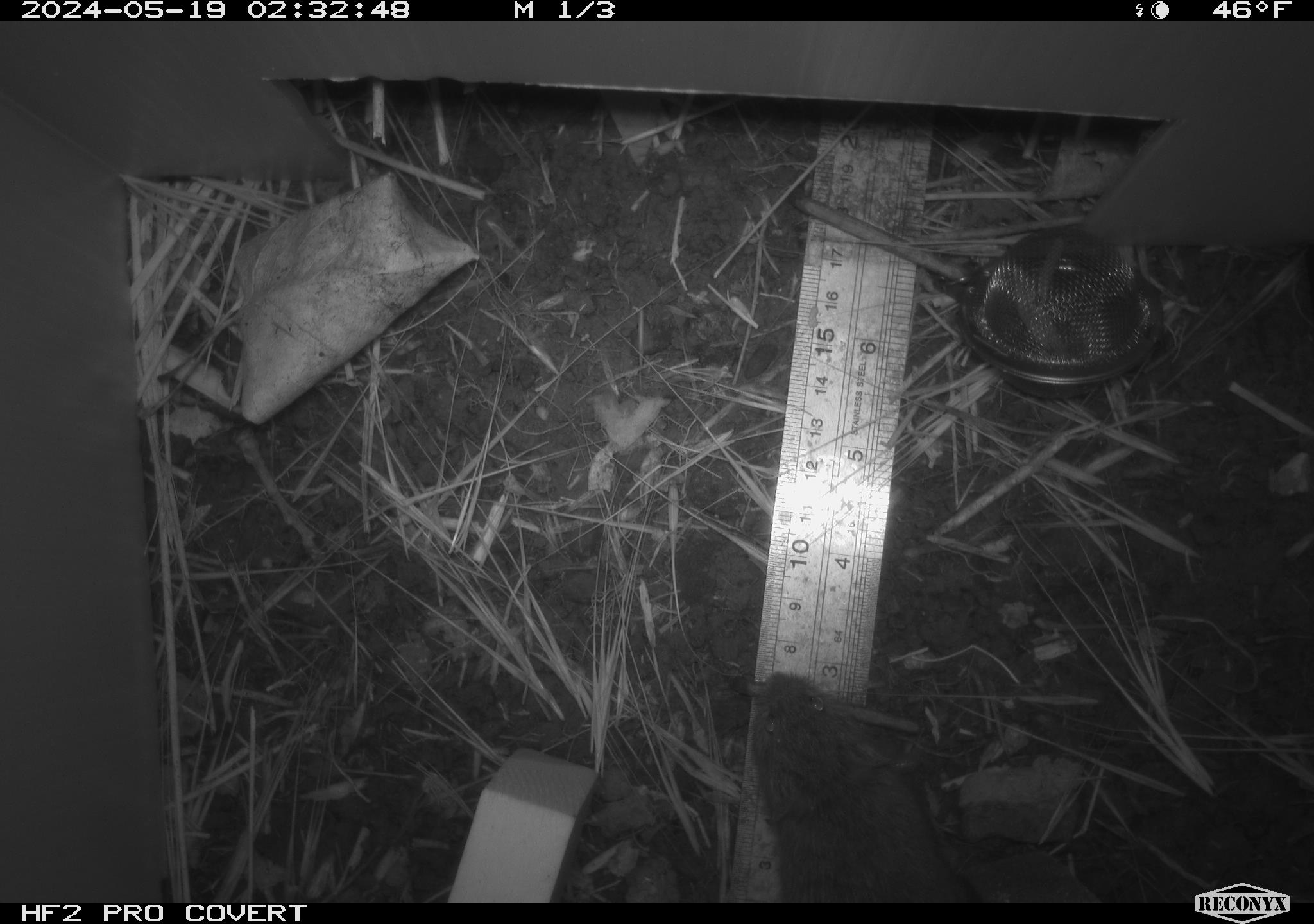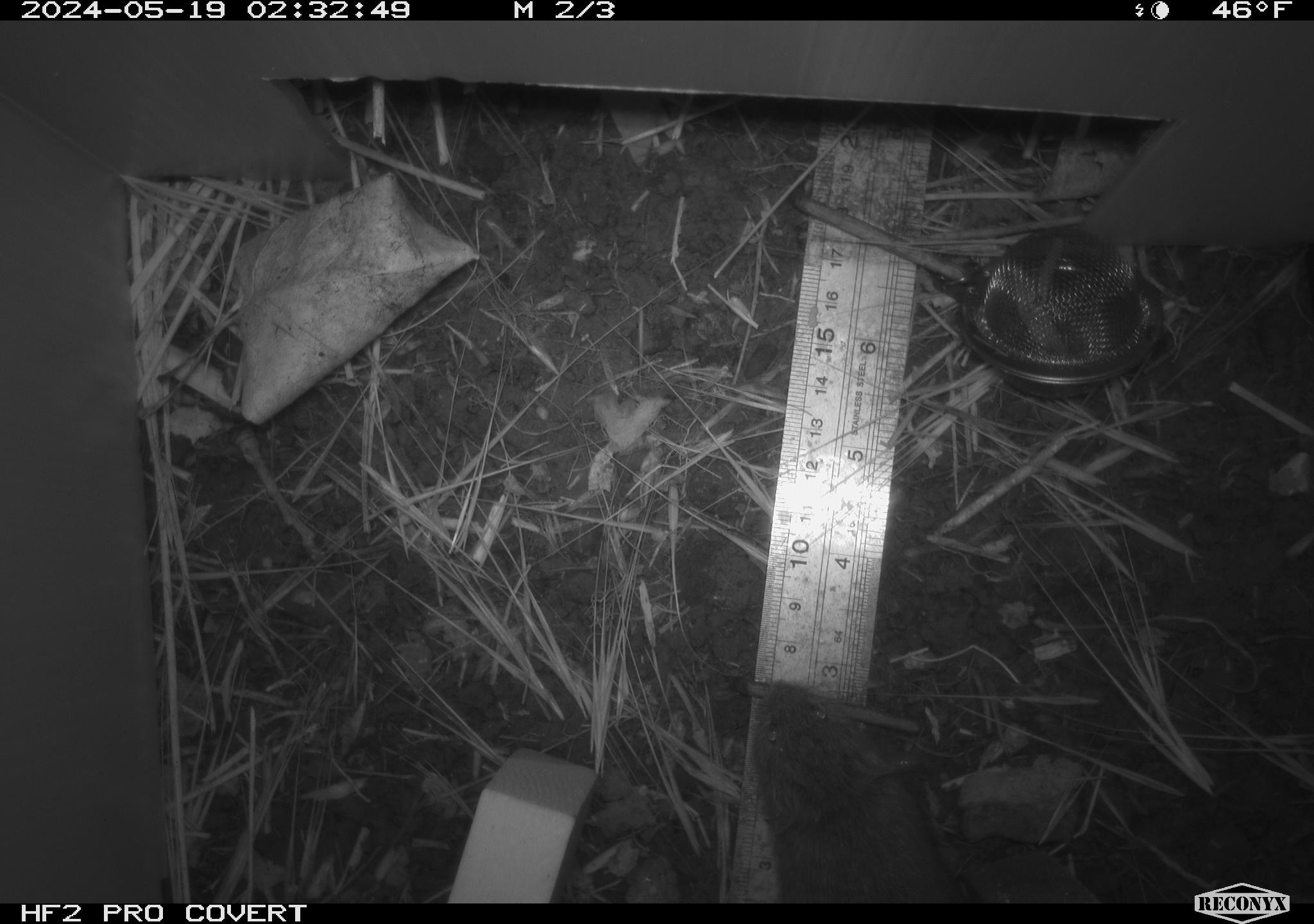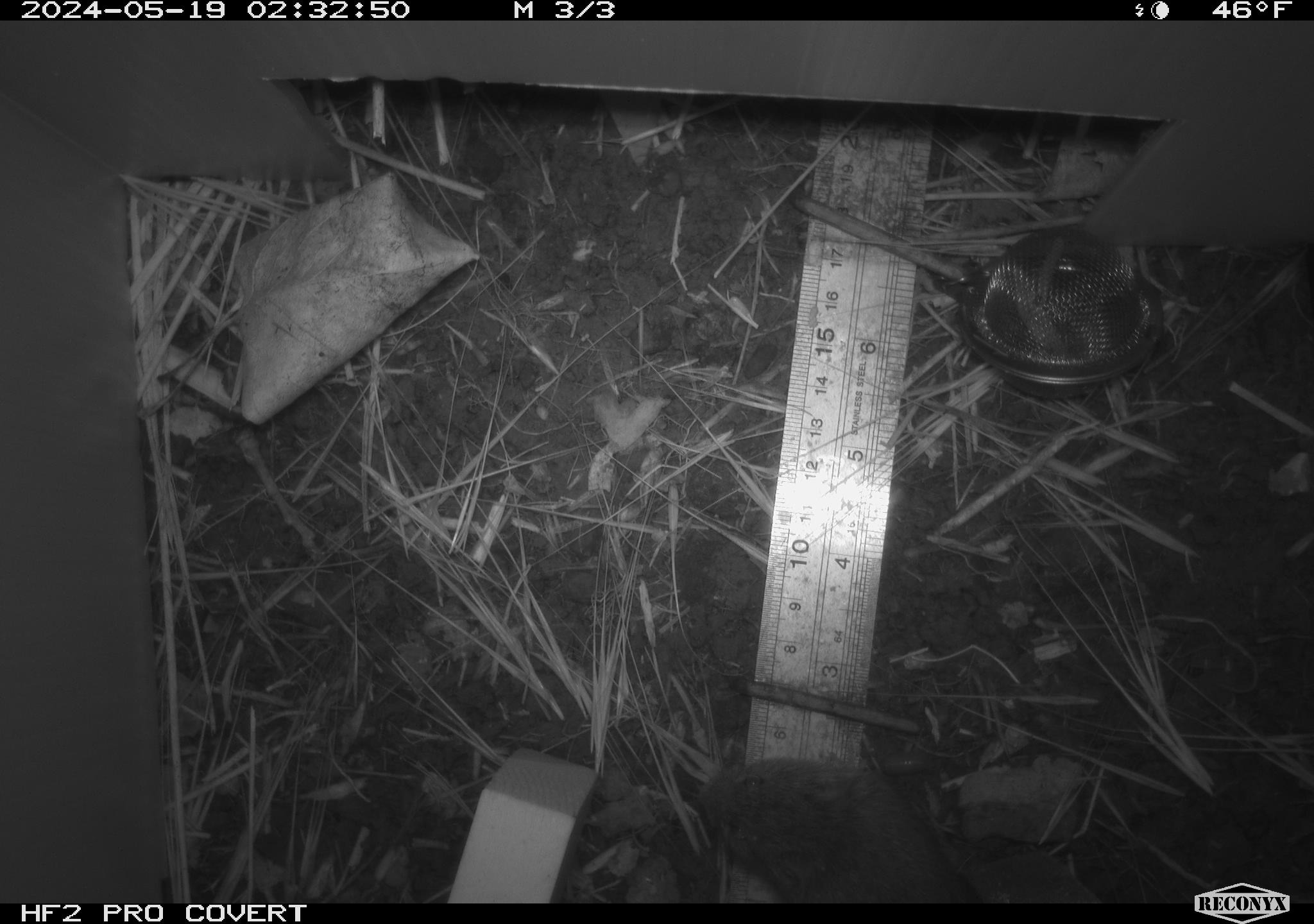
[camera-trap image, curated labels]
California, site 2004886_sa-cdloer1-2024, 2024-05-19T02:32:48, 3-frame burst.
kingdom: Animalia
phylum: Chordata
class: Mammalia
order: Rodentia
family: Cricetidae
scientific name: Arvicolinae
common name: voles, lemmings, and muskrats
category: arvicolinae subfamily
Arvicolinae subfamily (voles, lemmings, and muskrats) (Arvicolinae).